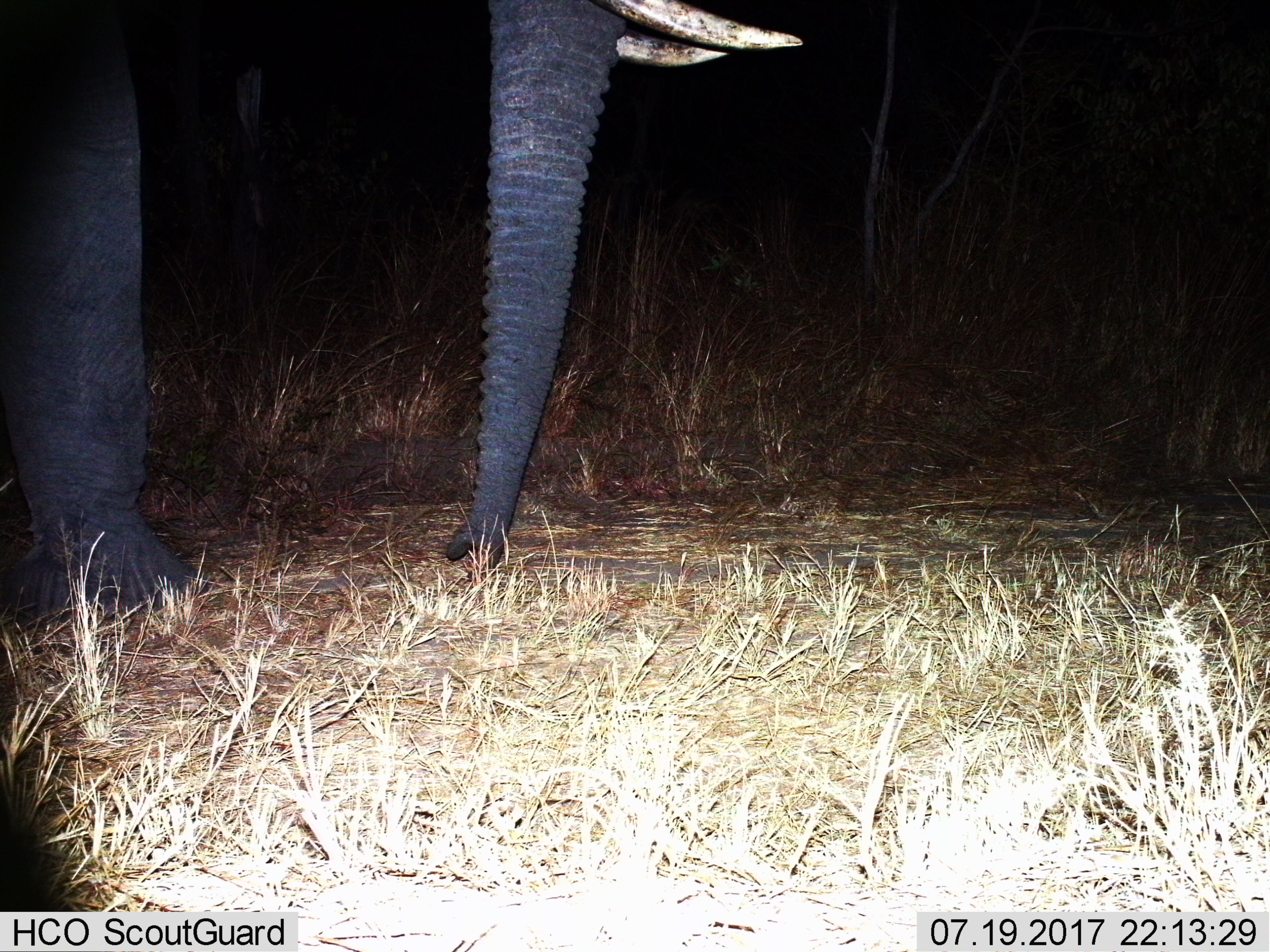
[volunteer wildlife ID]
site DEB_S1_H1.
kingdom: Animalia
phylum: Chordata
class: Mammalia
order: Proboscidea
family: Elephantidae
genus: Loxodonta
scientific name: Loxodonta africana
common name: african bush elephant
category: elephant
Elephant (african bush elephant) (Loxodonta africana), count 1. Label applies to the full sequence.